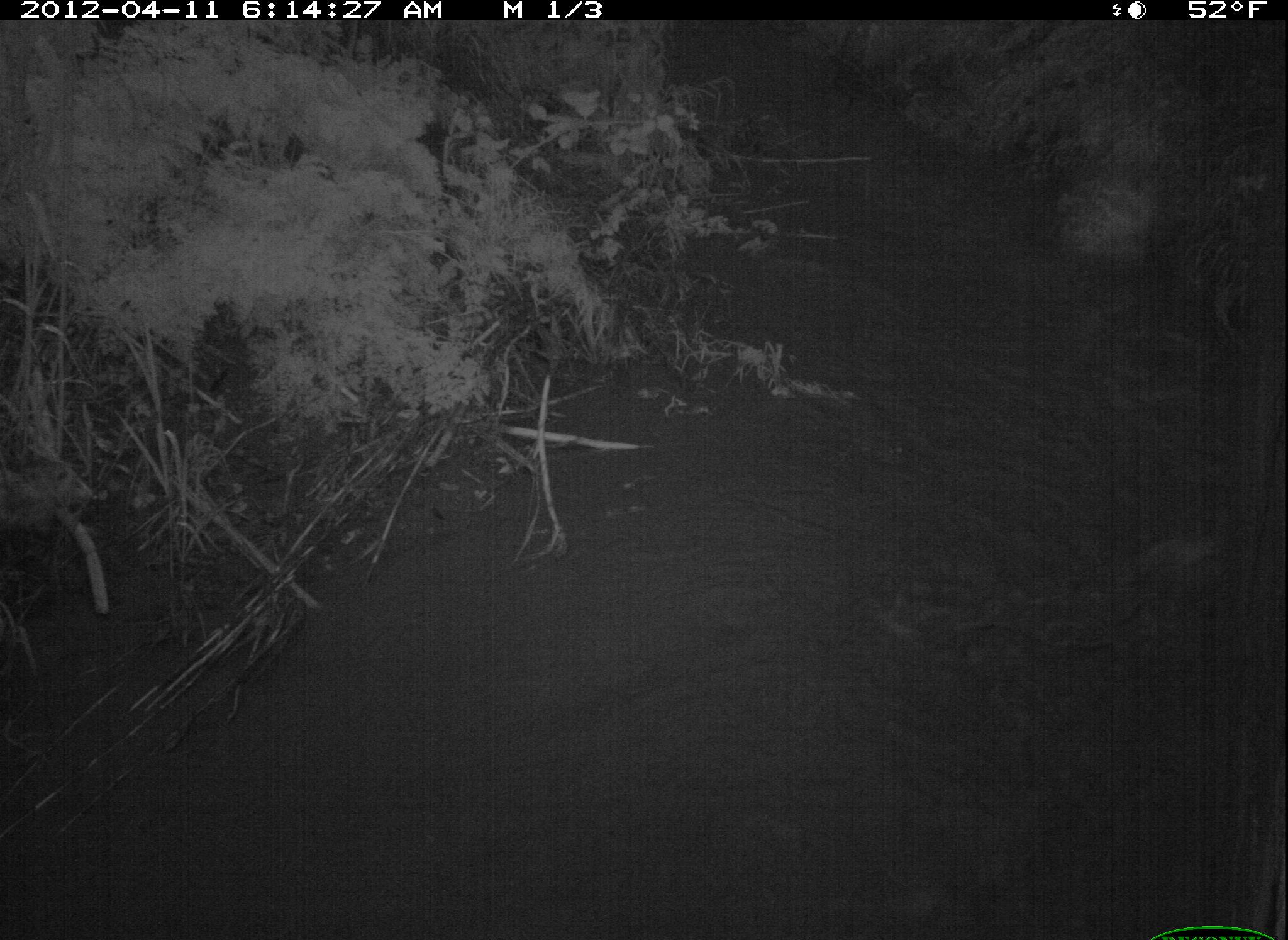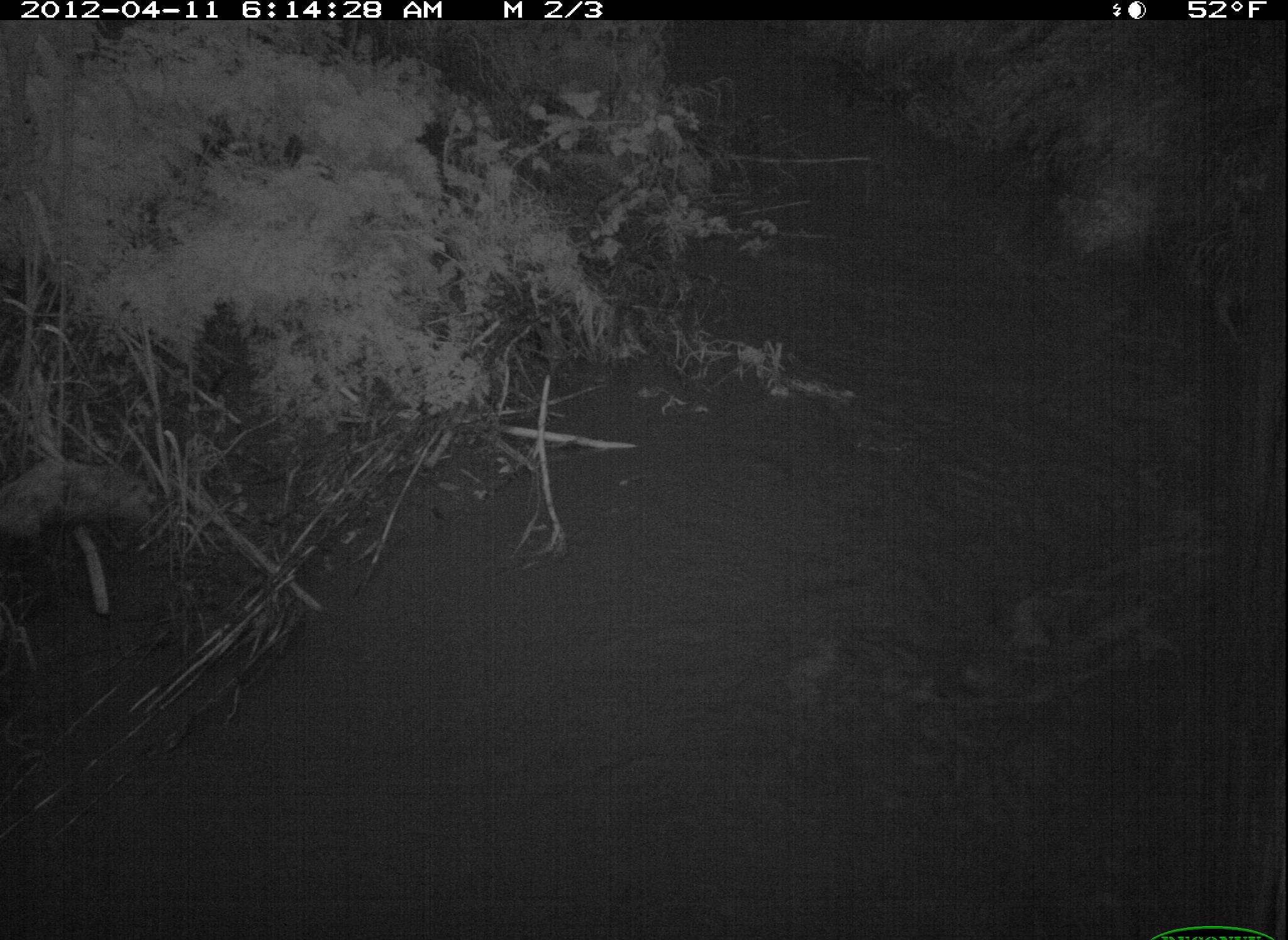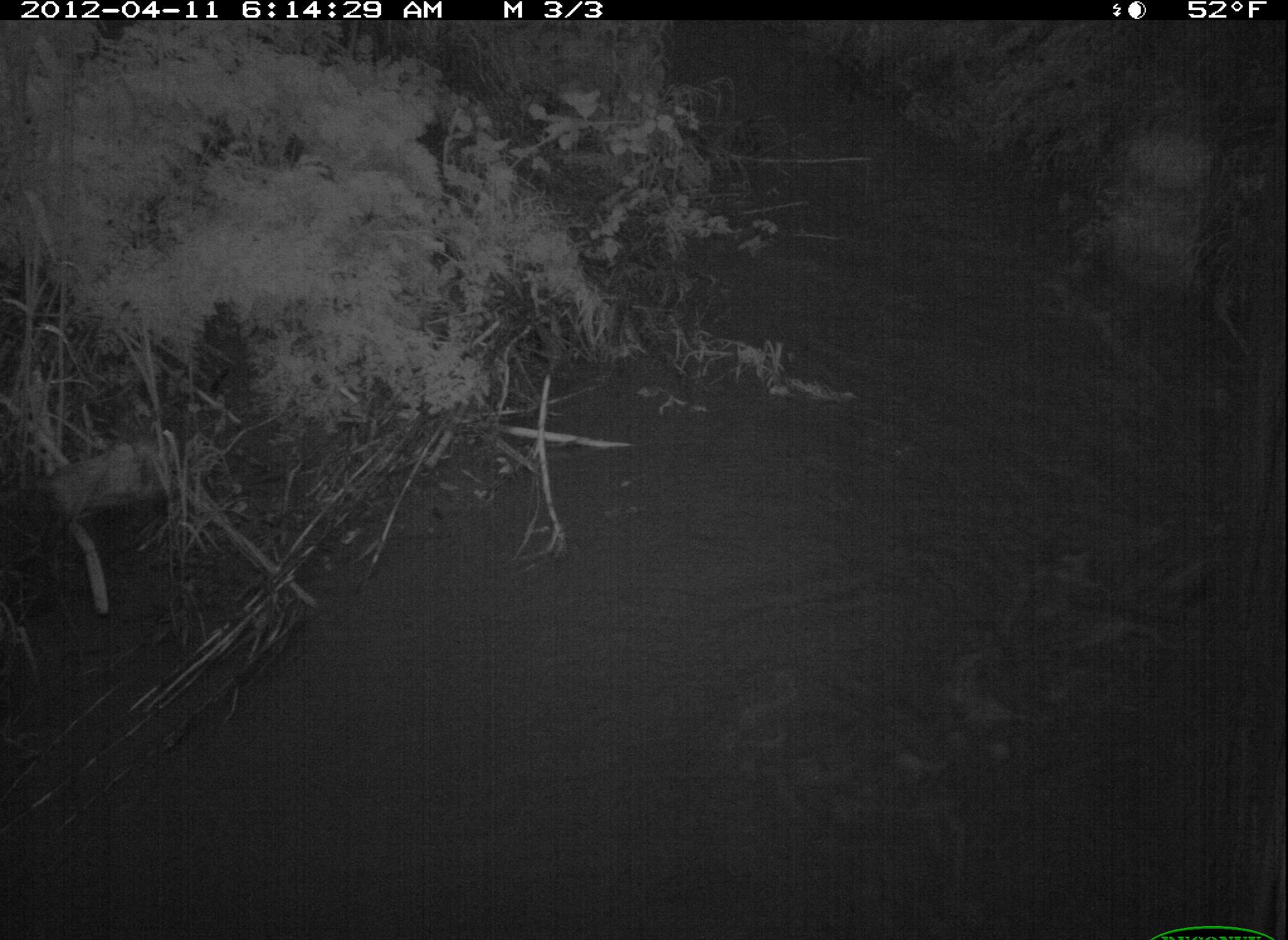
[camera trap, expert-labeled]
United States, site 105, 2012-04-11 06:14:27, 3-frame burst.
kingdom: Animalia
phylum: Chordata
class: Mammalia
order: Didelphimorphia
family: Didelphidae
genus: Didelphis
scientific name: Didelphis virginiana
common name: virginia opossum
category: opossum